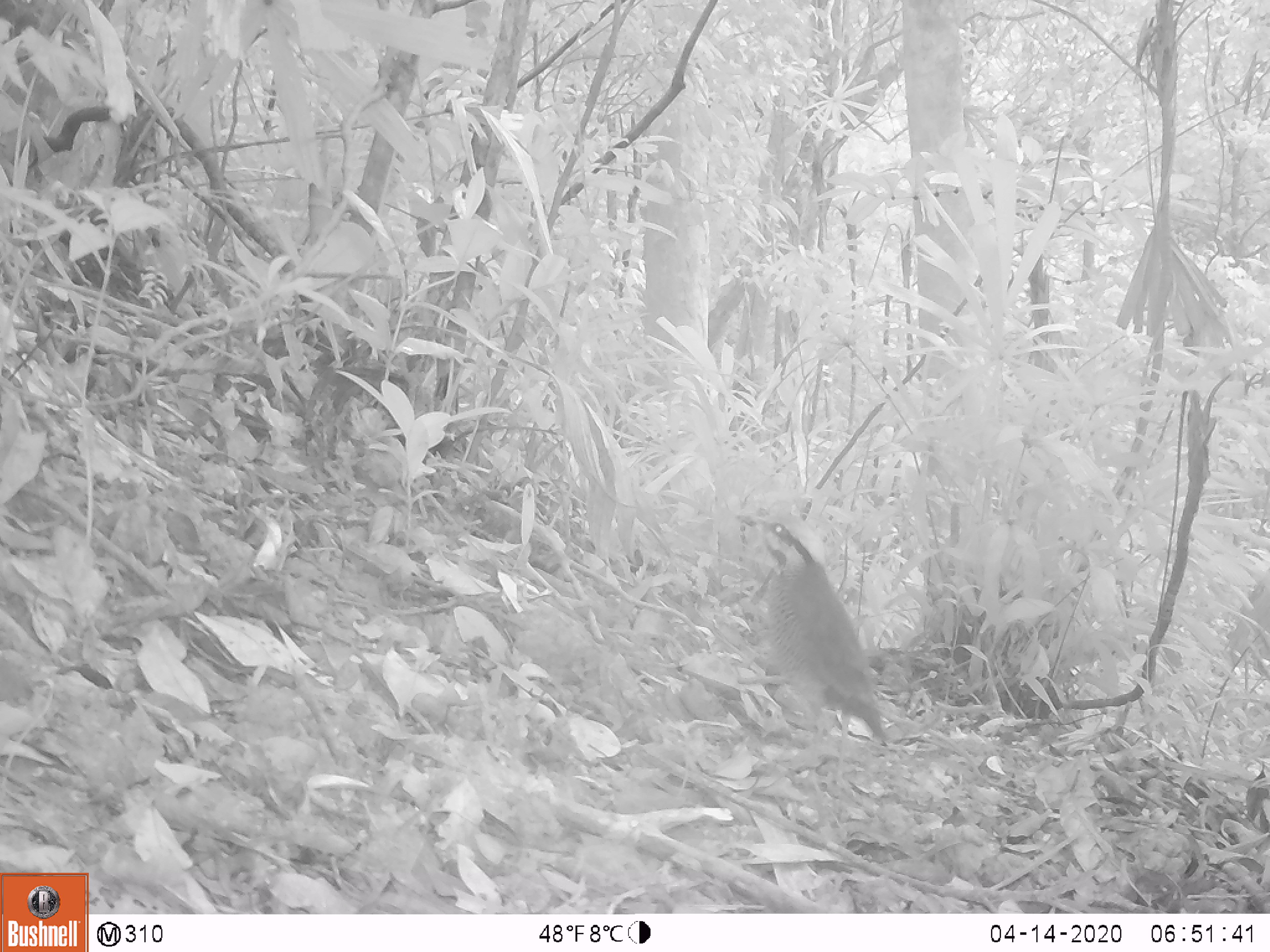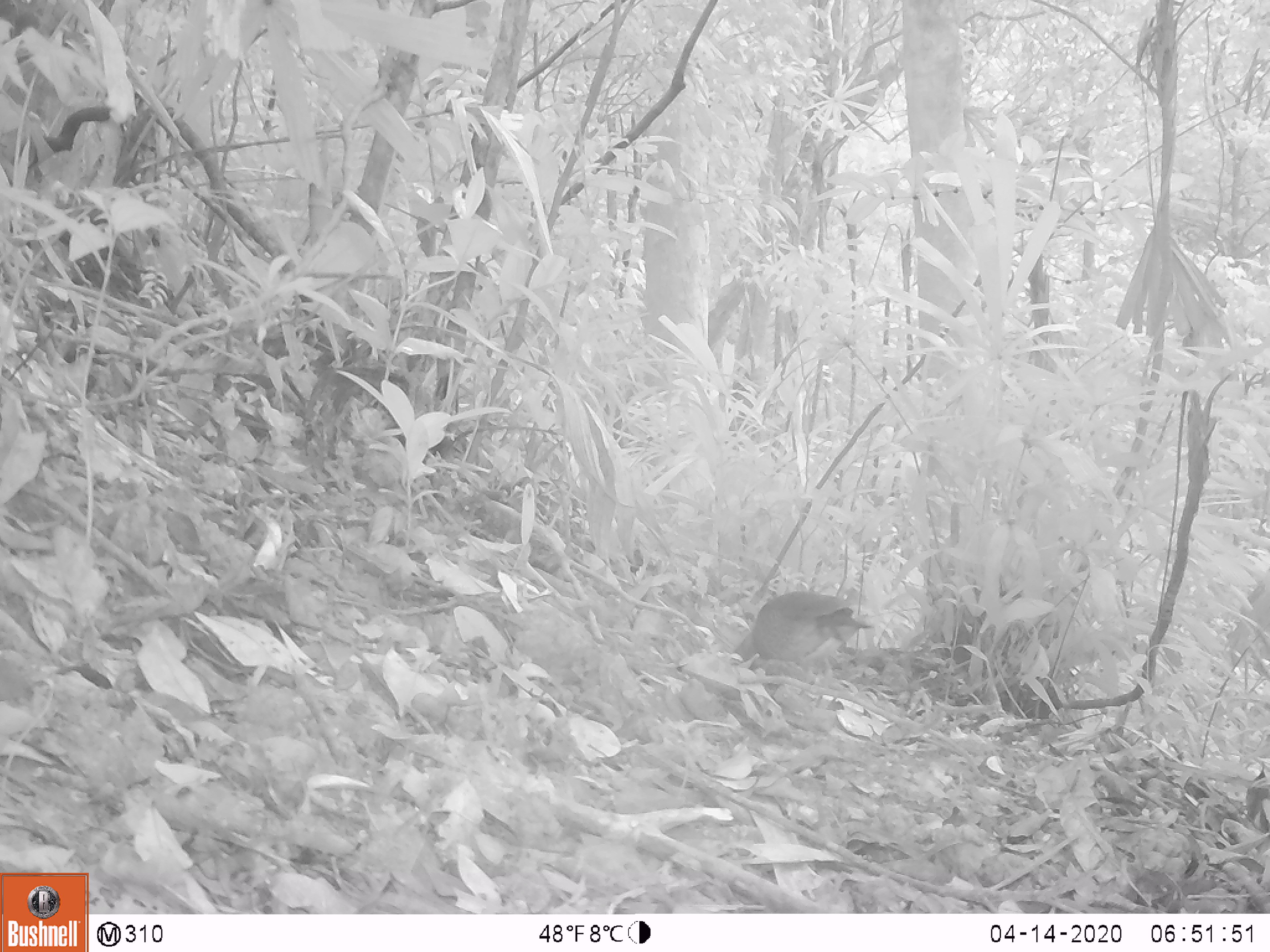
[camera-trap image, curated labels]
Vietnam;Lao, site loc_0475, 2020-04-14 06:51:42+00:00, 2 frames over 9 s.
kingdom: Animalia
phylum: Chordata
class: Aves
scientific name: Aves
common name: bird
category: unidentified bird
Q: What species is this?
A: Unidentified bird (bird) (Aves).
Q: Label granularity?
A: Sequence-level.